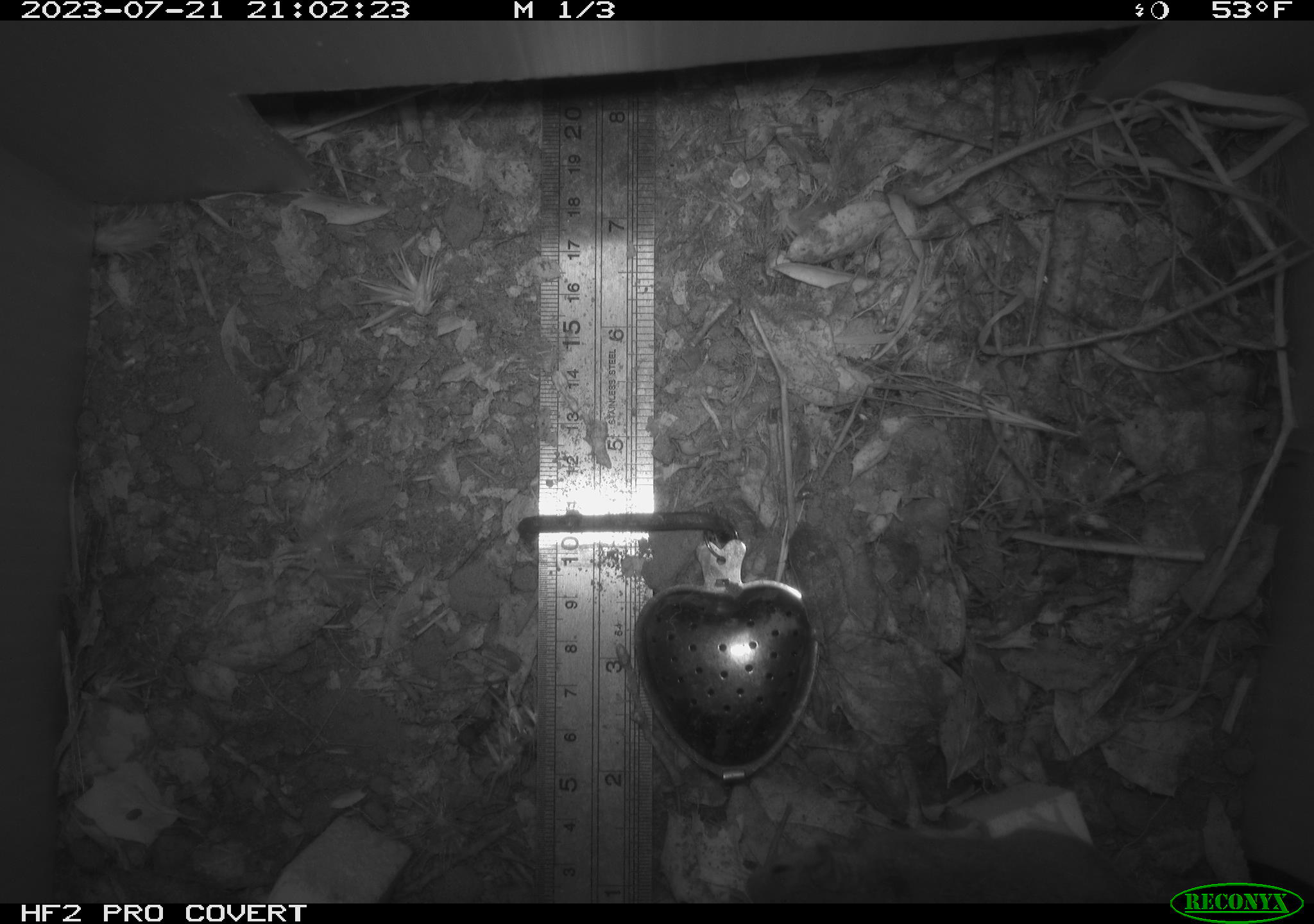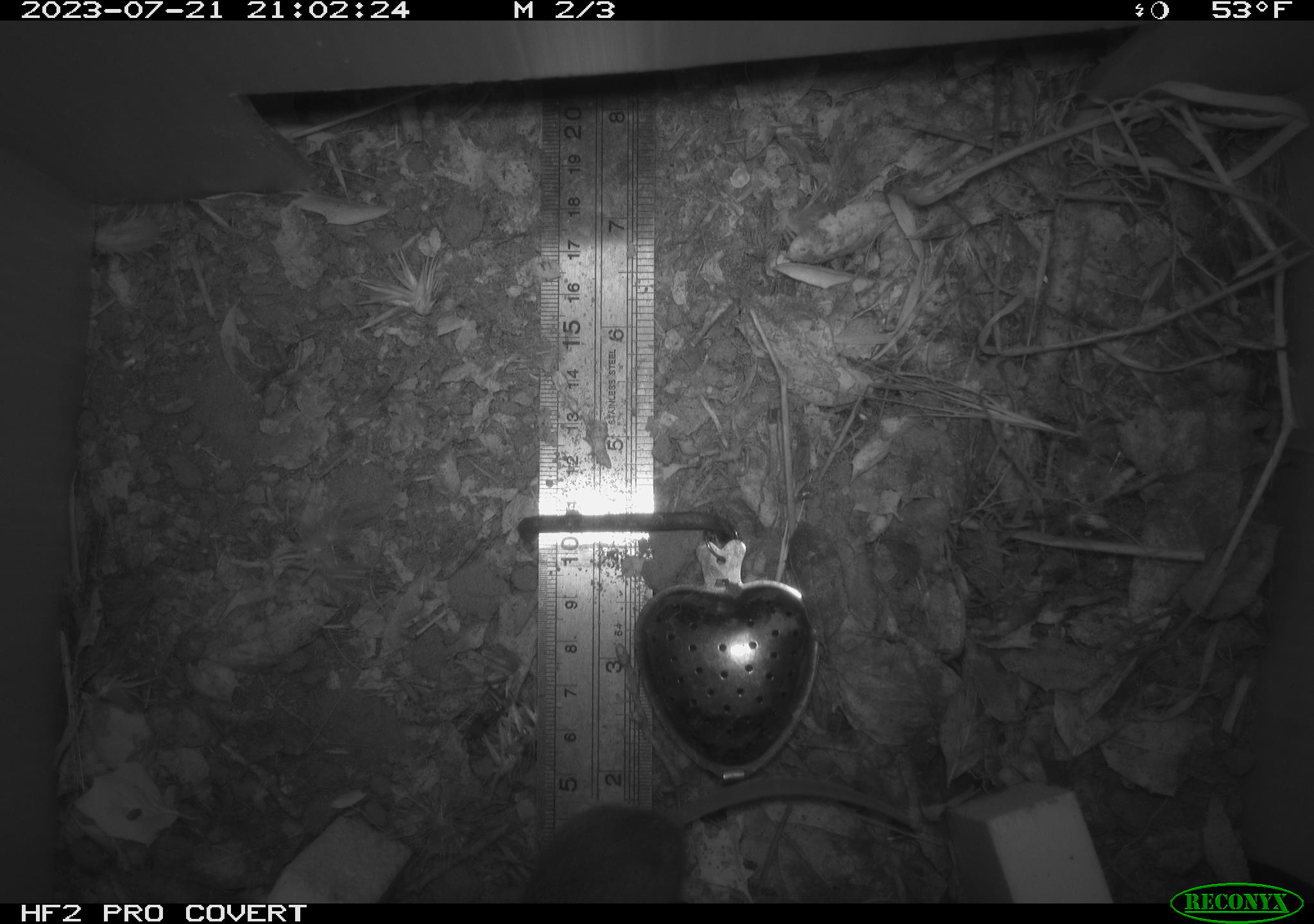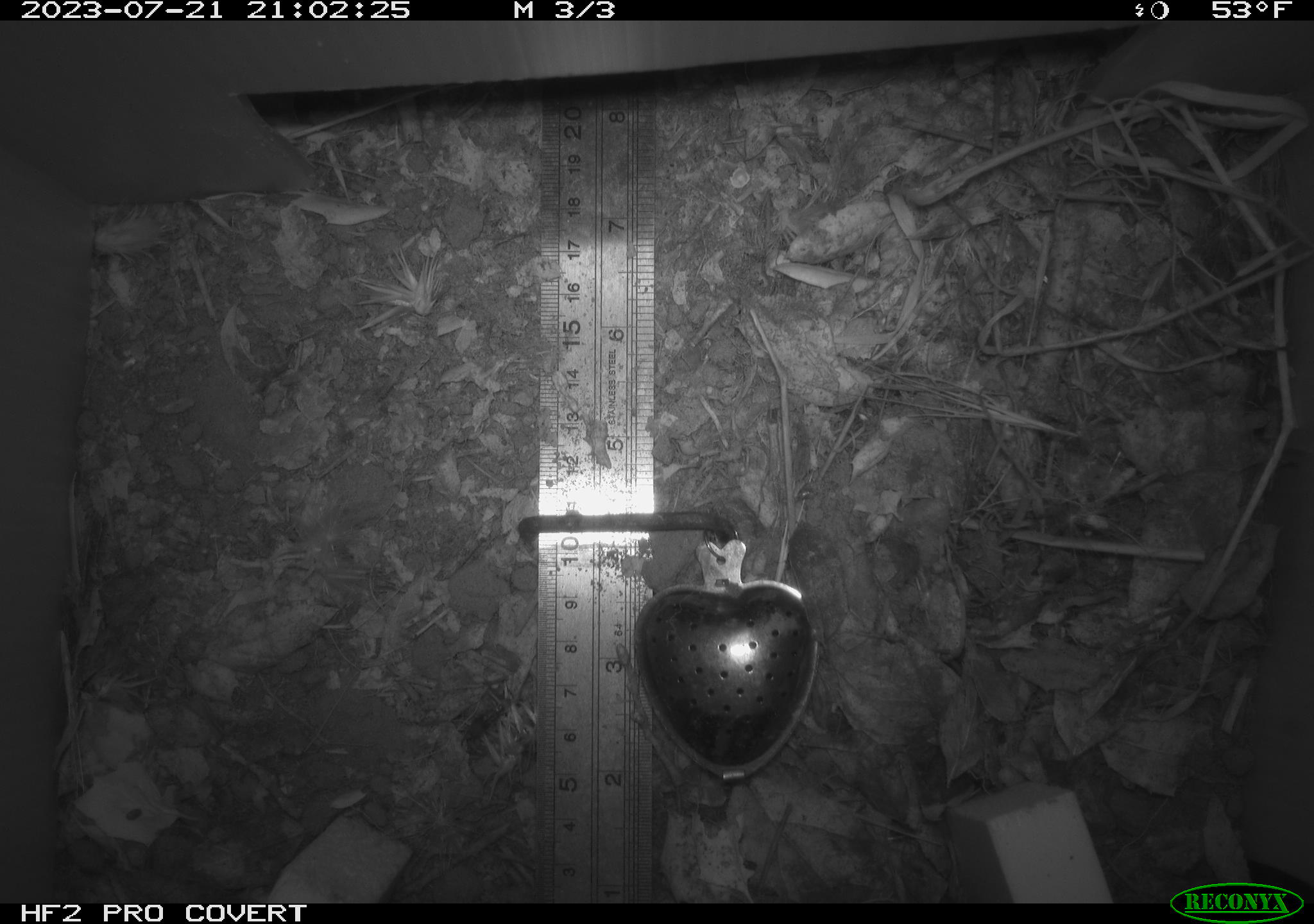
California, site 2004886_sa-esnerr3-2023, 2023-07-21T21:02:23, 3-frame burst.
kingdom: Animalia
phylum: Chordata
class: Mammalia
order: Rodentia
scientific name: Rodentia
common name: mouse species